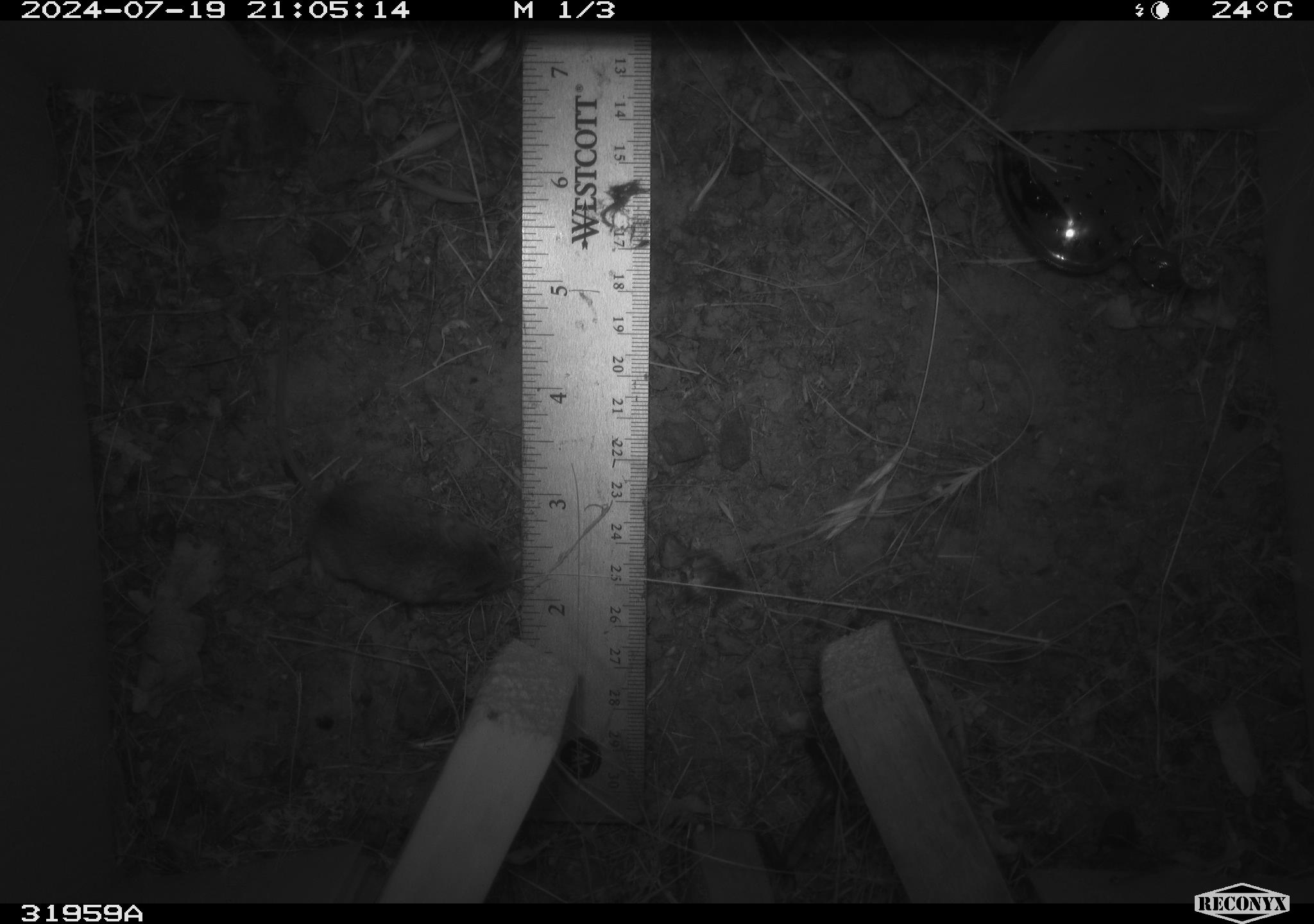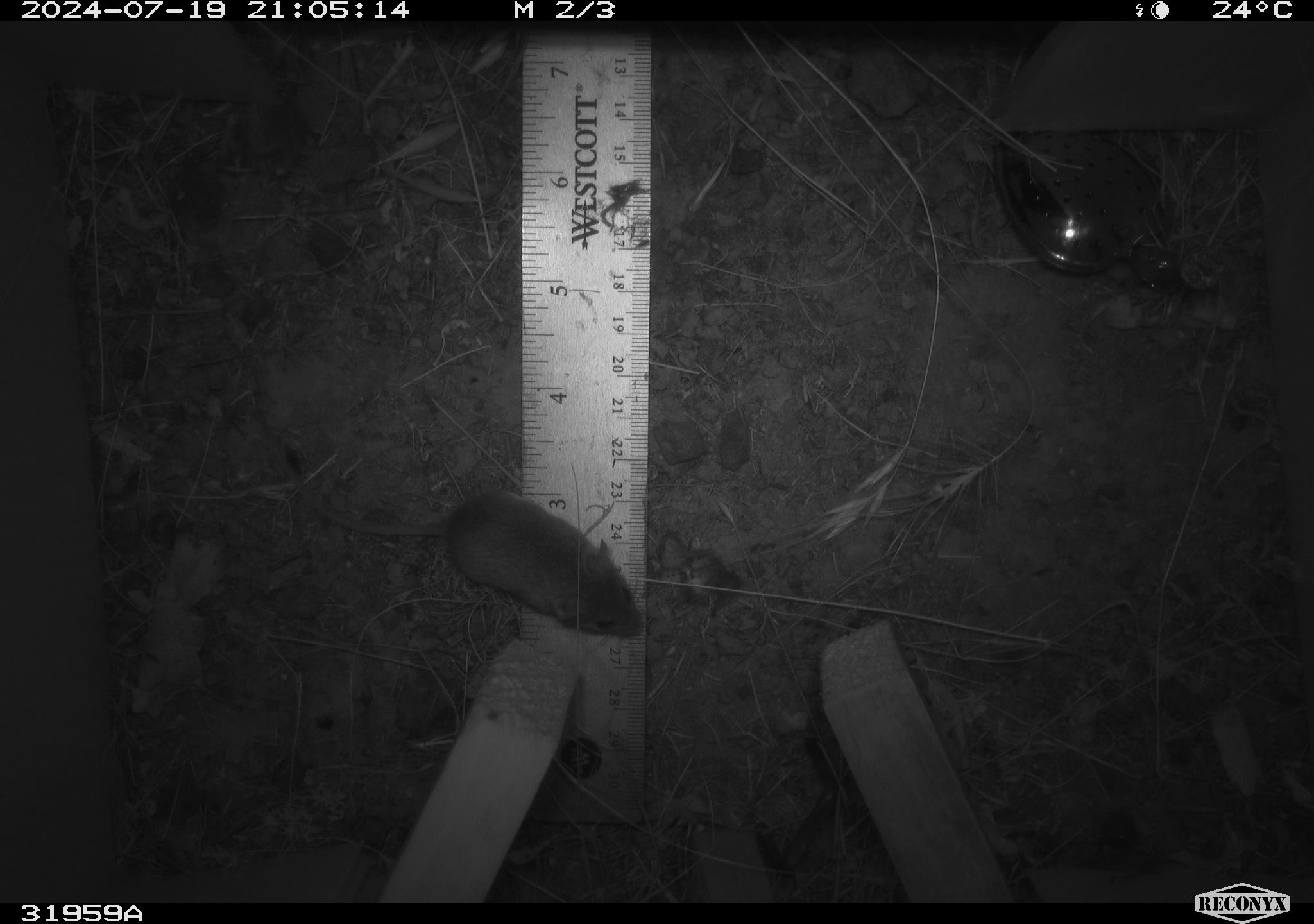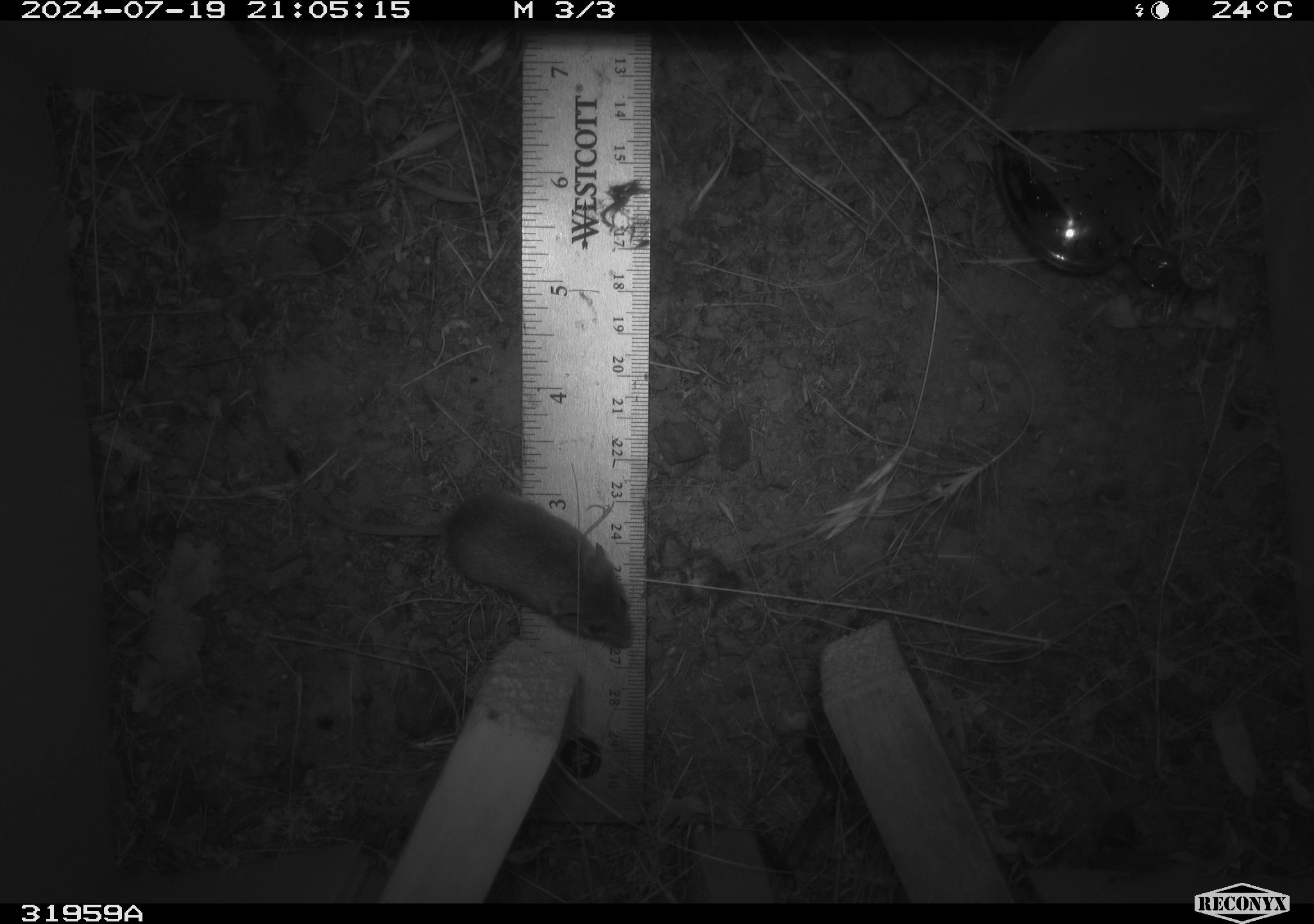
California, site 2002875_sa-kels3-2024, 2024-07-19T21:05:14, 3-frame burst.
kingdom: Animalia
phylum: Chordata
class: Mammalia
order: Rodentia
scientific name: Rodentia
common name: mouse species